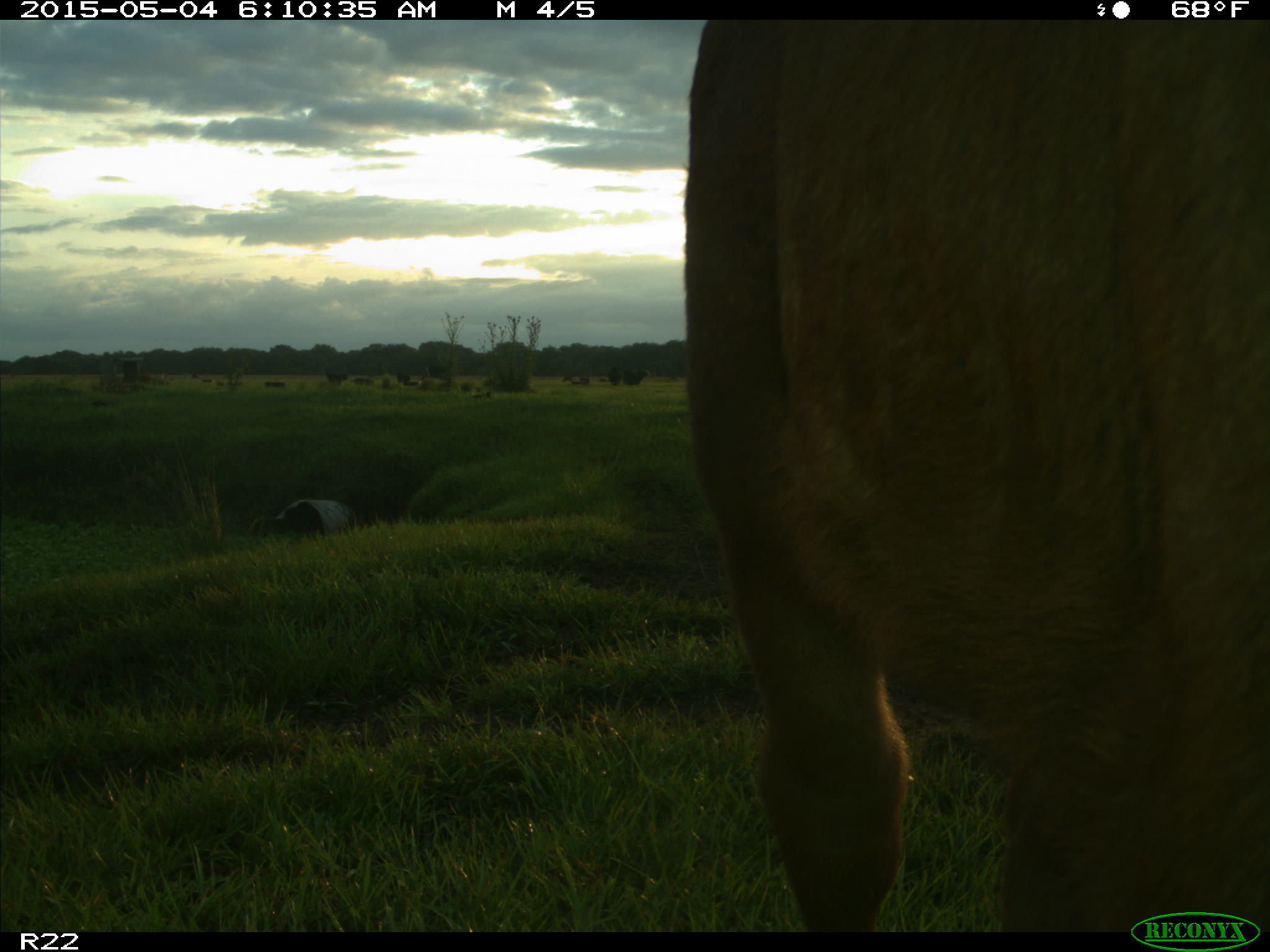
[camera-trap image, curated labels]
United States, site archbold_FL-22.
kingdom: Animalia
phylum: Chordata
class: Mammalia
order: Artiodactyla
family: Bovidae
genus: Bos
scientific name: Bos taurus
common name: domestic cow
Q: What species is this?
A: Bos taurus (domestic cow).